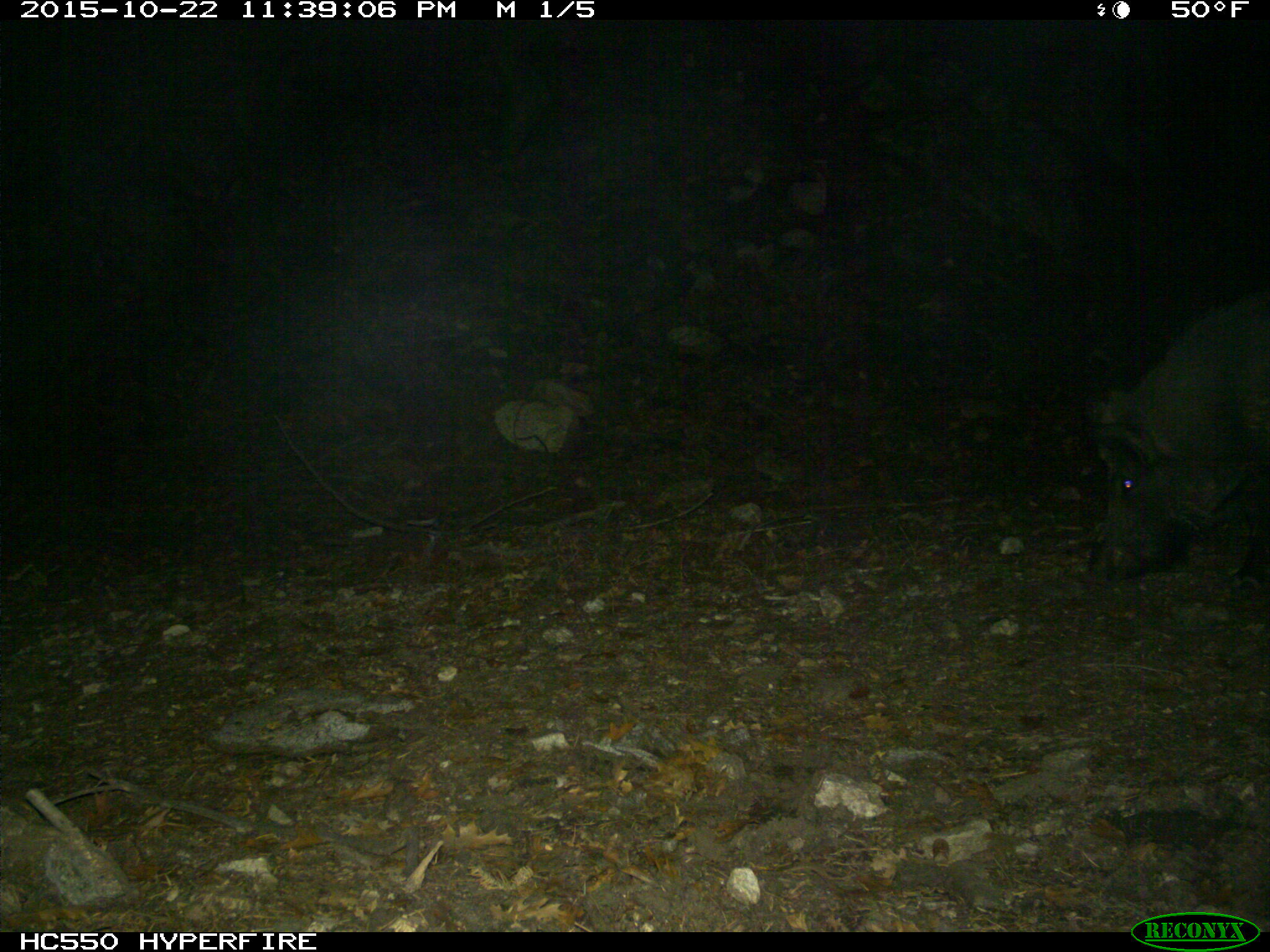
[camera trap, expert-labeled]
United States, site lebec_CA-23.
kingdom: Animalia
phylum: Chordata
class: Mammalia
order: Artiodactyla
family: Suidae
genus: Sus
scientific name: Sus scrofa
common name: wild boar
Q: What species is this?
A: Sus scrofa (wild boar).